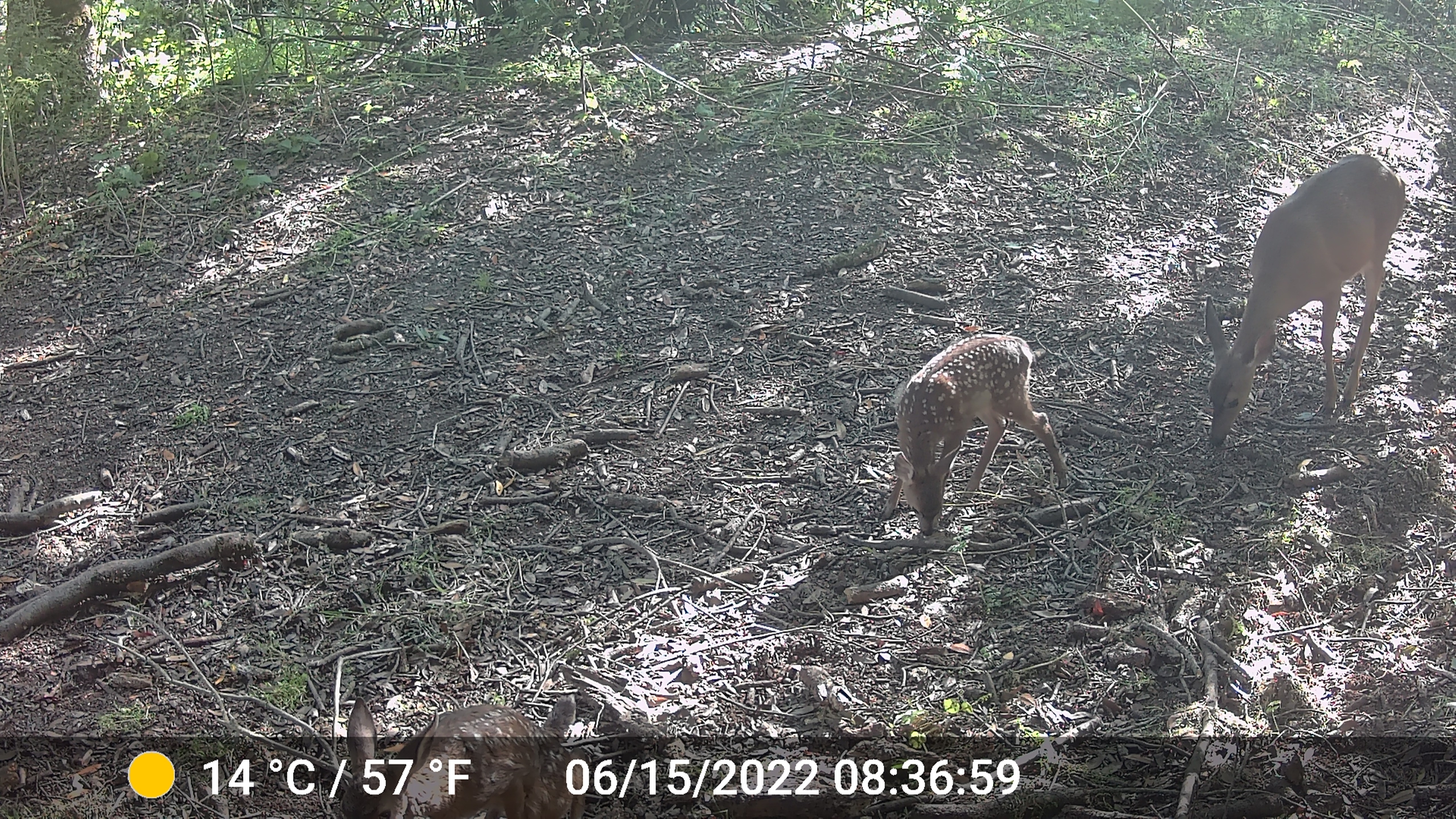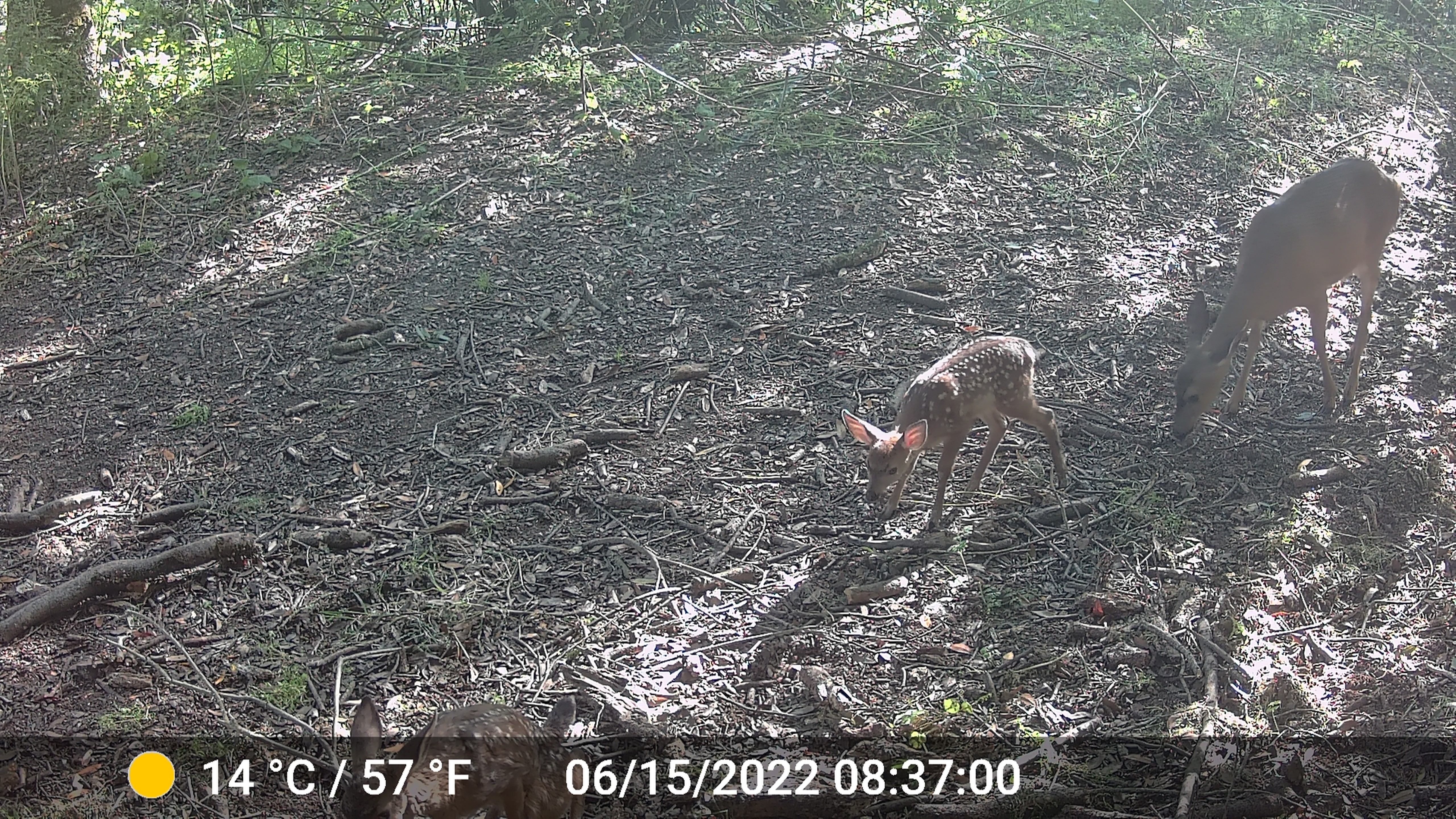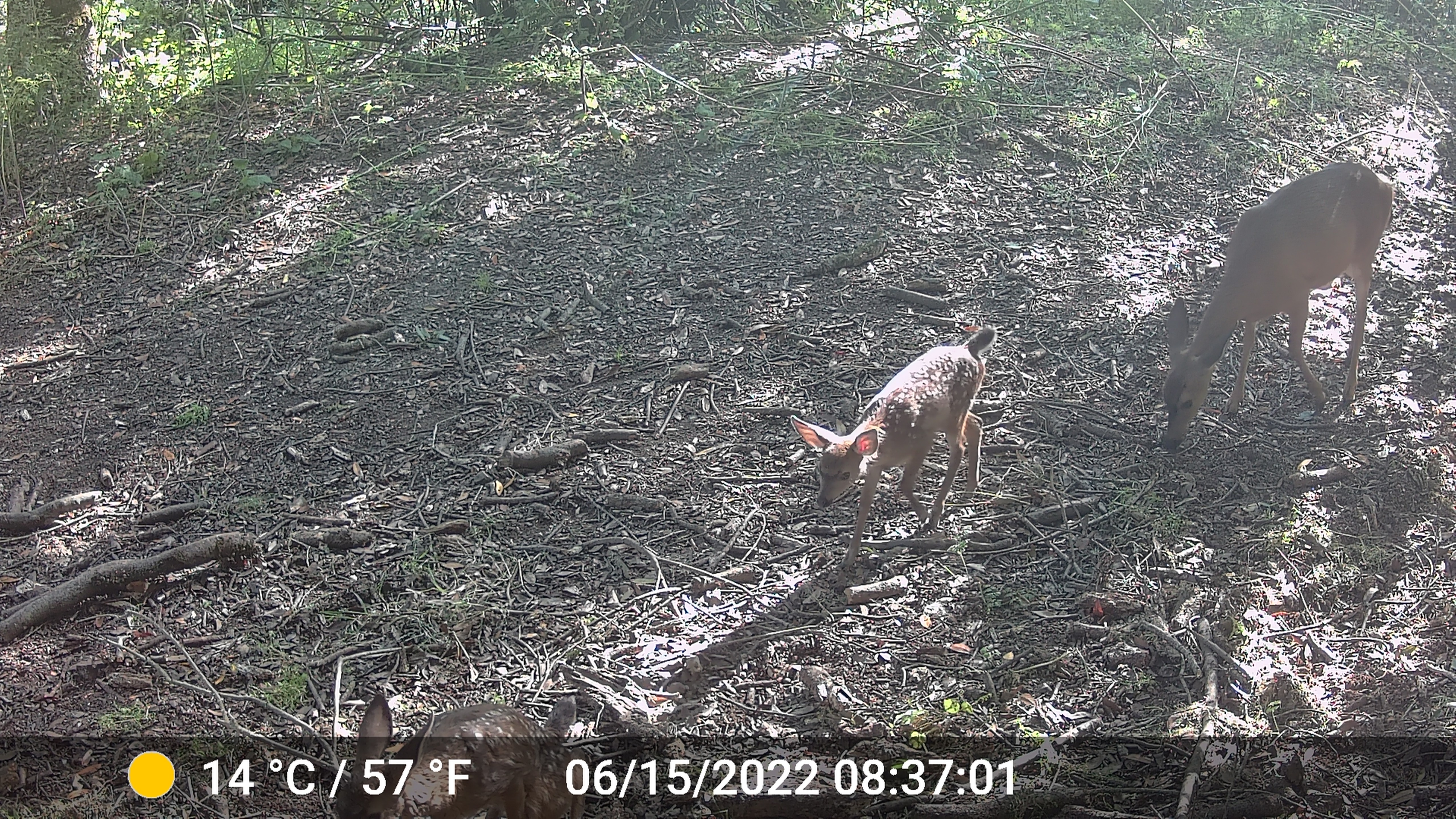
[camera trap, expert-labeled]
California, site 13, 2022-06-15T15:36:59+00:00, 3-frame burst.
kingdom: Animalia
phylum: Chordata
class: Mammalia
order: Artiodactyla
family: Cervidae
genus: Odocoileus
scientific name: Odocoileus hemionus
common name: mule deer